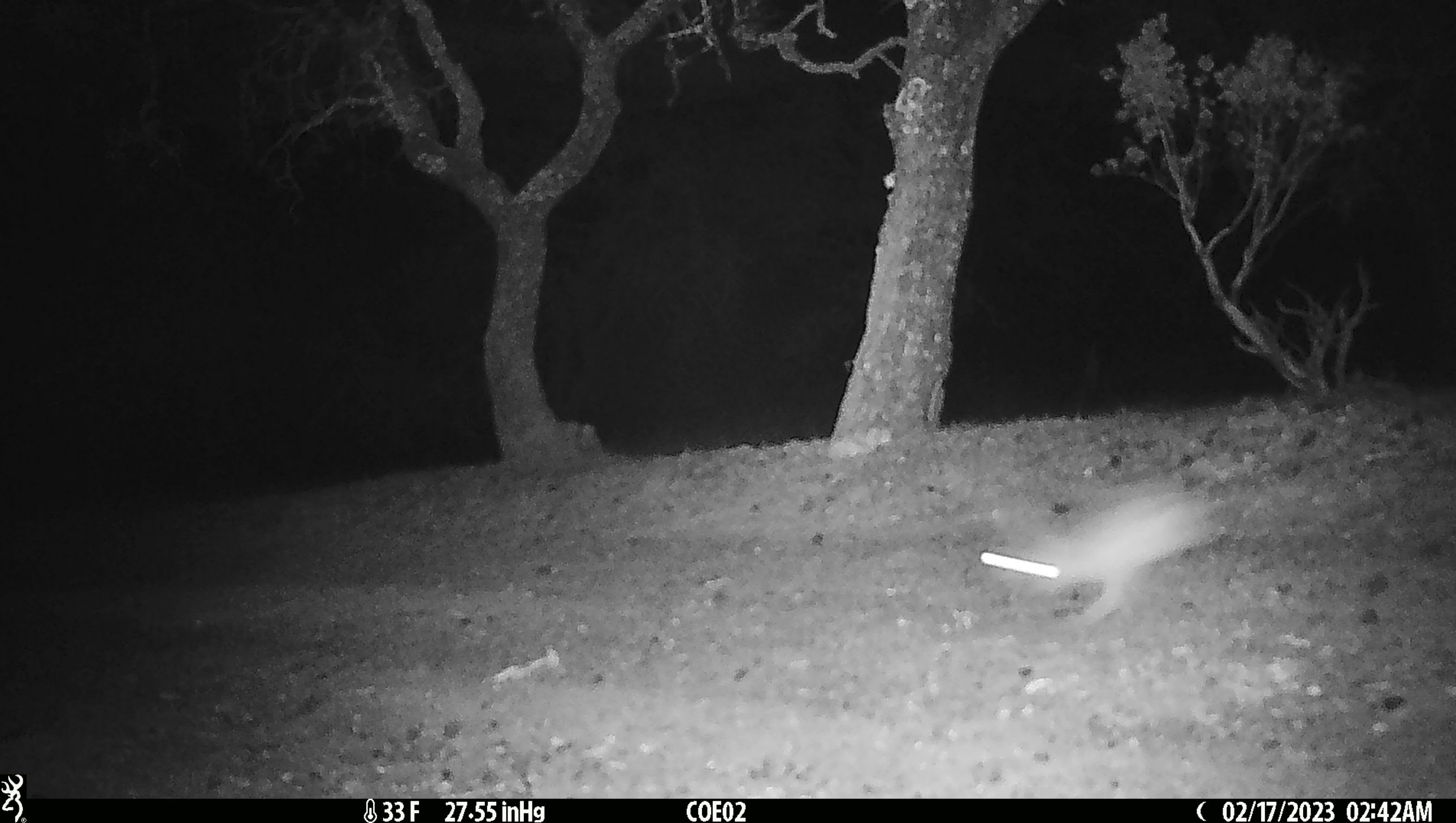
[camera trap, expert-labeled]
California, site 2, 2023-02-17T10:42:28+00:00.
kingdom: Animalia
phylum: Chordata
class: Mammalia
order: Lagomorpha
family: Leporidae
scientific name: Leporidae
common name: rabbit